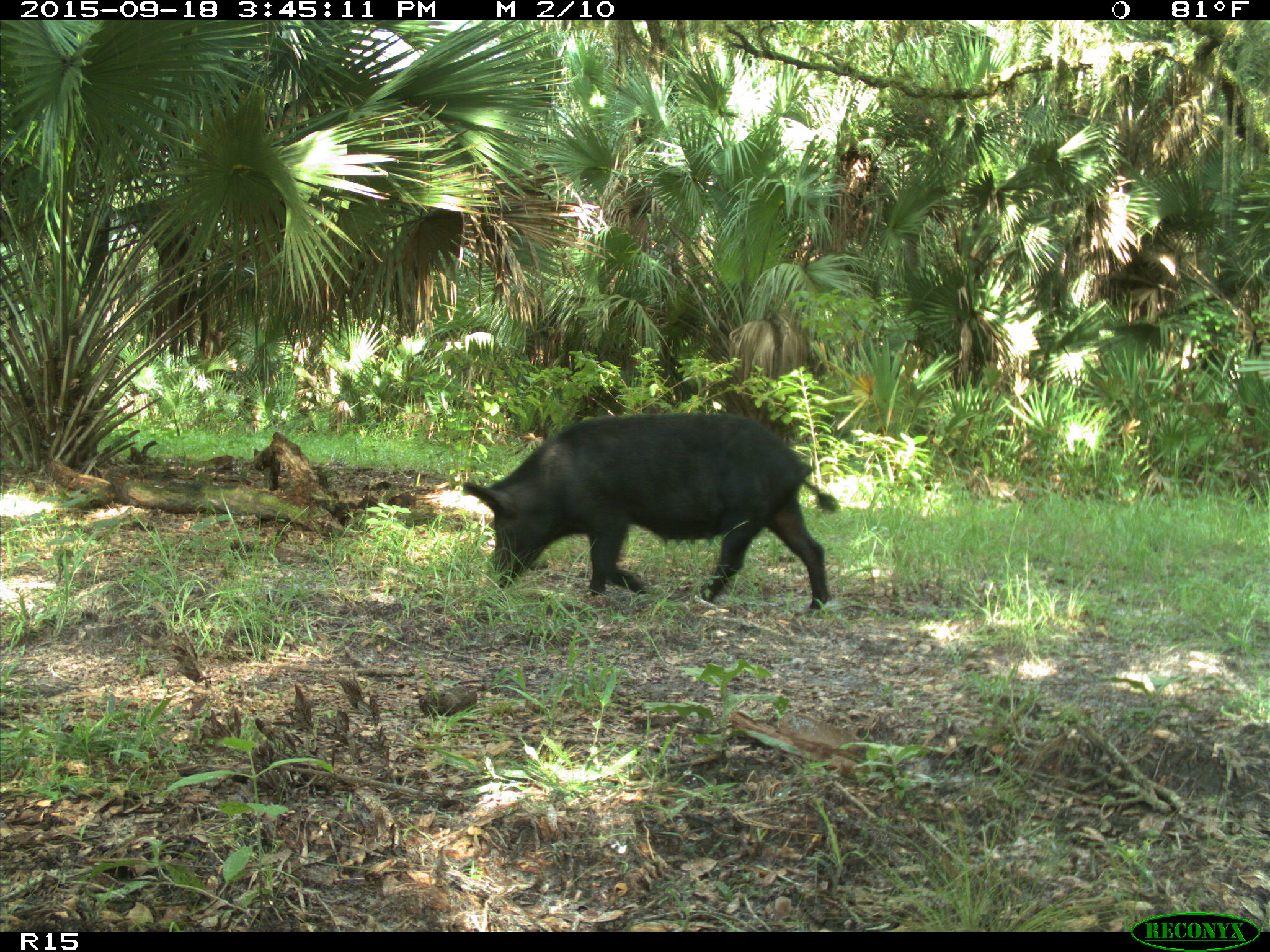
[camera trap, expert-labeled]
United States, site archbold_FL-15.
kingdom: Animalia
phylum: Chordata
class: Mammalia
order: Artiodactyla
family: Suidae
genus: Sus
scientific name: Sus scrofa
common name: wild boar